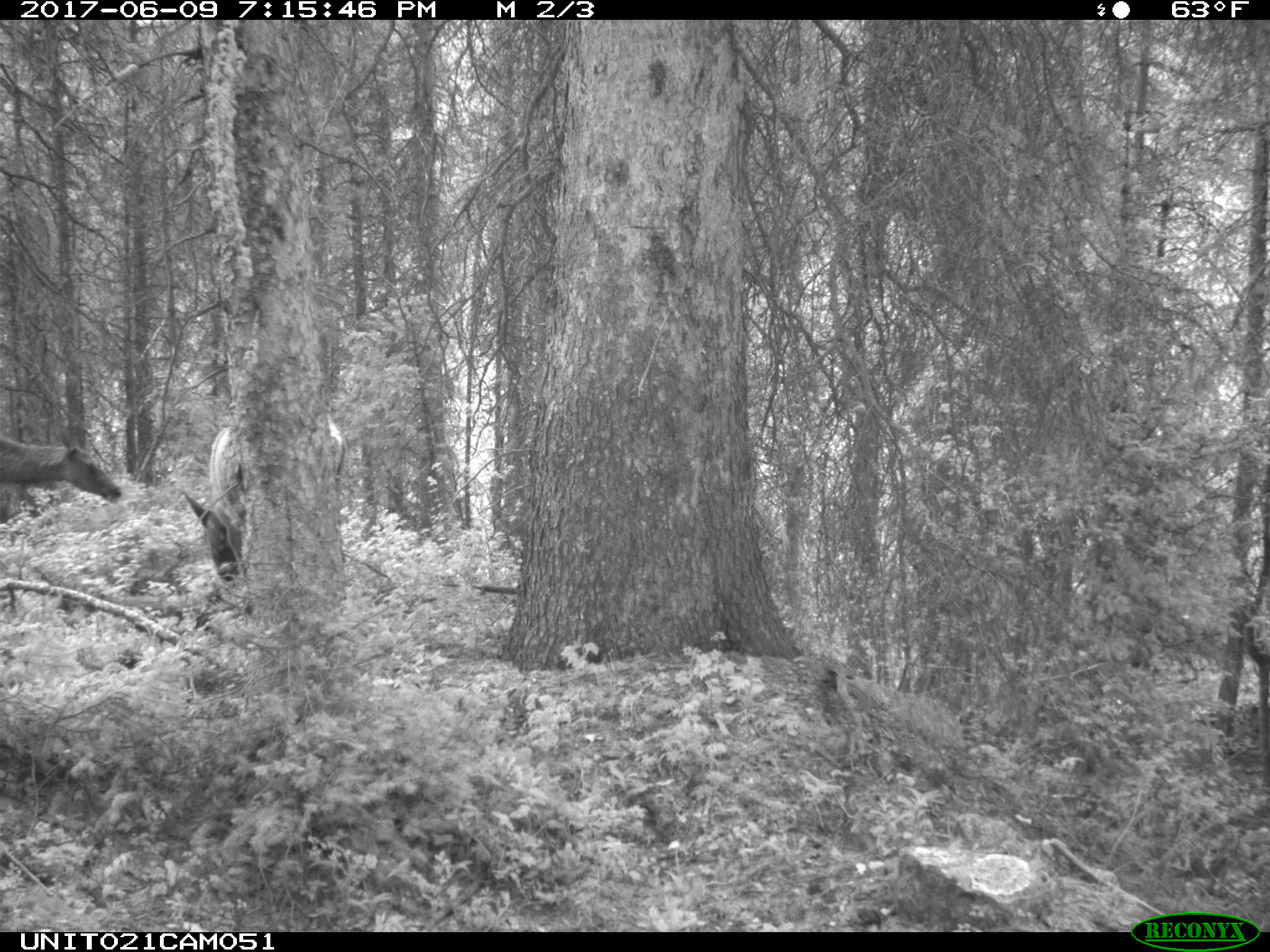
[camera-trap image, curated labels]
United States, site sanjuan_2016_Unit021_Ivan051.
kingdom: Animalia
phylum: Chordata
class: Mammalia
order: Artiodactyla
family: Cervidae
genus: Cervus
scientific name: Cervus elaphus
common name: red deer